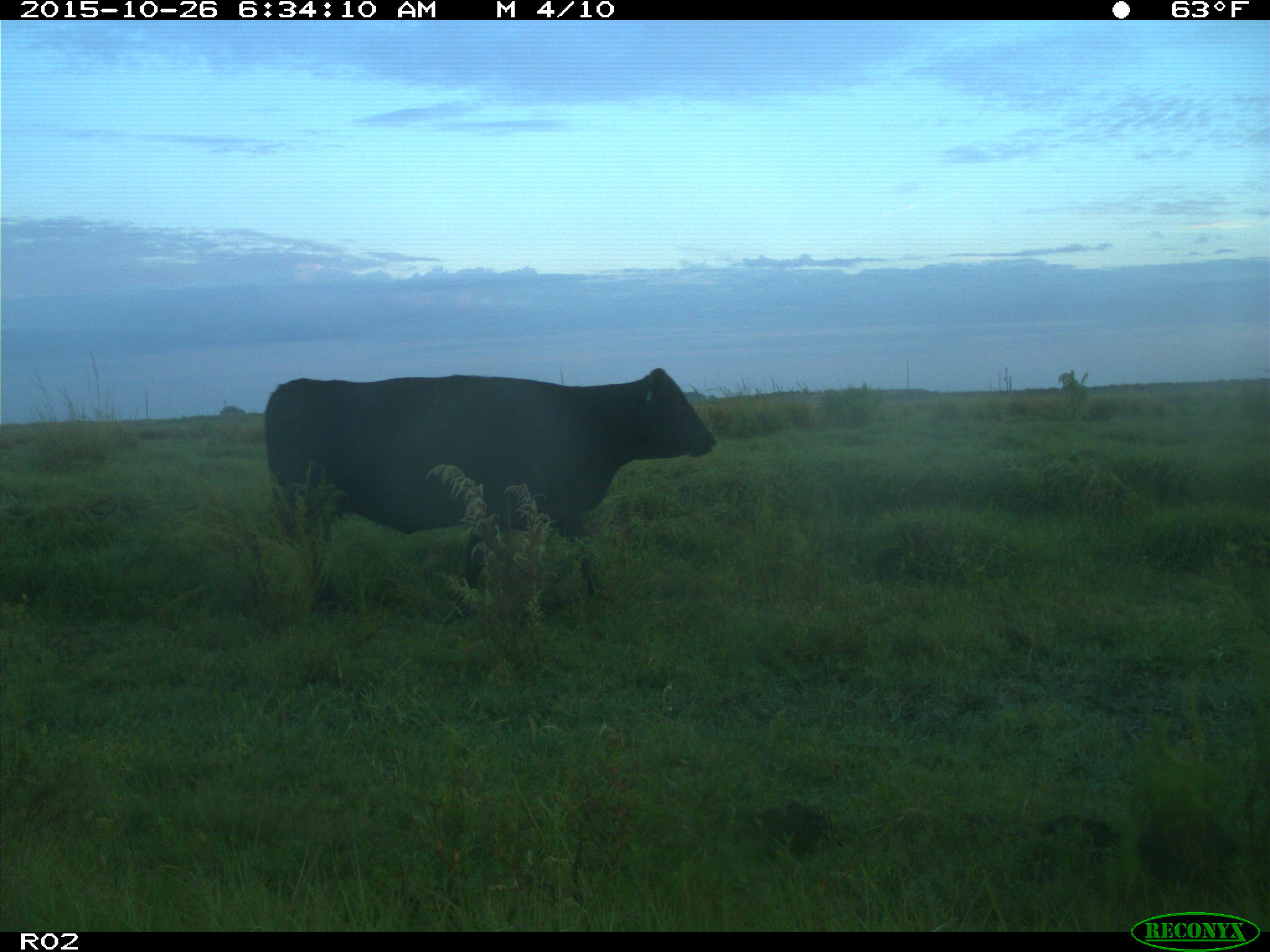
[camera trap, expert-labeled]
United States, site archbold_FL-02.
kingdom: Animalia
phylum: Chordata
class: Mammalia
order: Artiodactyla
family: Bovidae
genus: Bos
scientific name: Bos taurus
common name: domestic cow